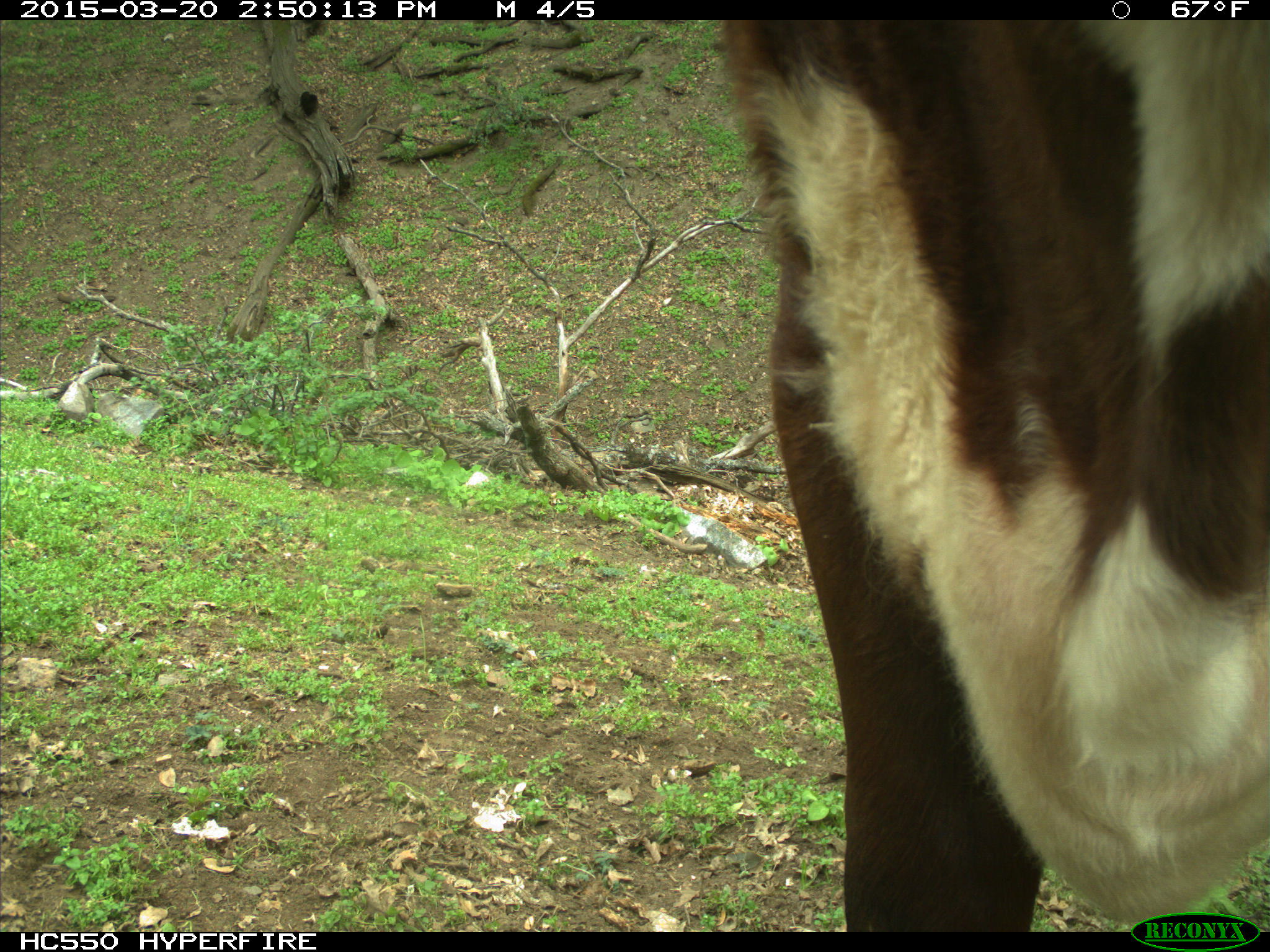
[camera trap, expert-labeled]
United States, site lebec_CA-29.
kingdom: Animalia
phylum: Chordata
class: Mammalia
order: Artiodactyla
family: Bovidae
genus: Bos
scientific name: Bos taurus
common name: domestic cow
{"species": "Bos taurus (domestic cow)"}